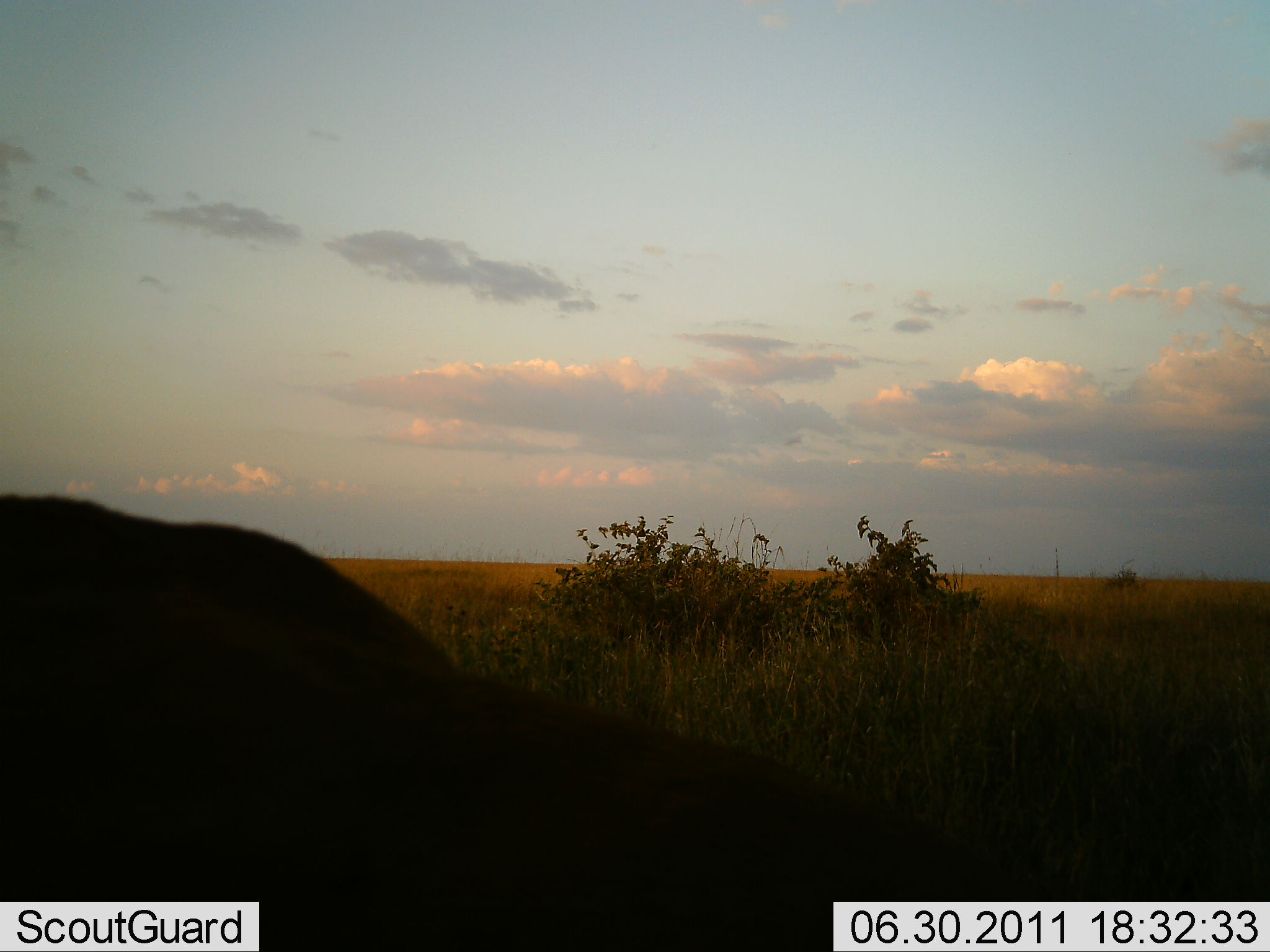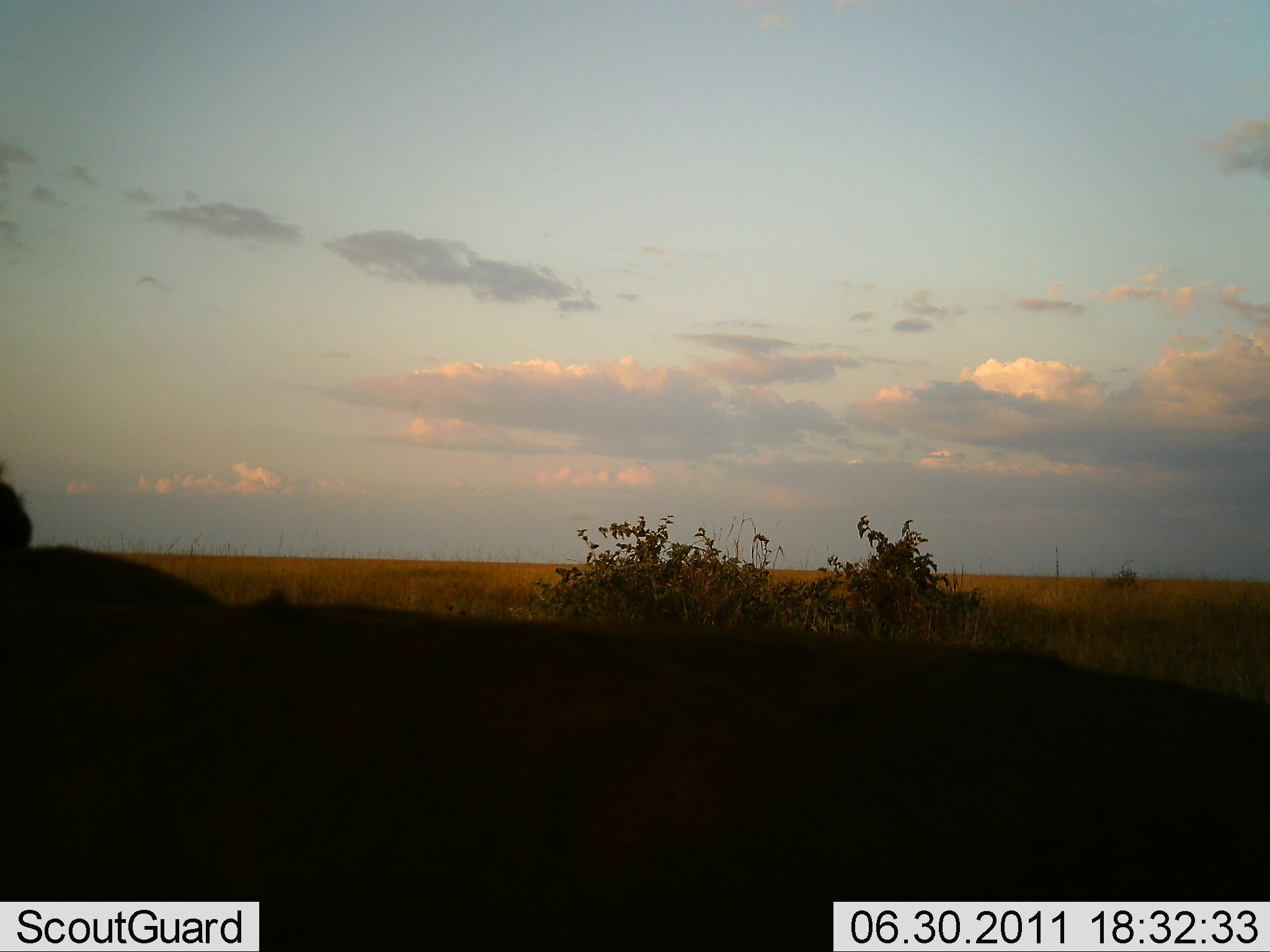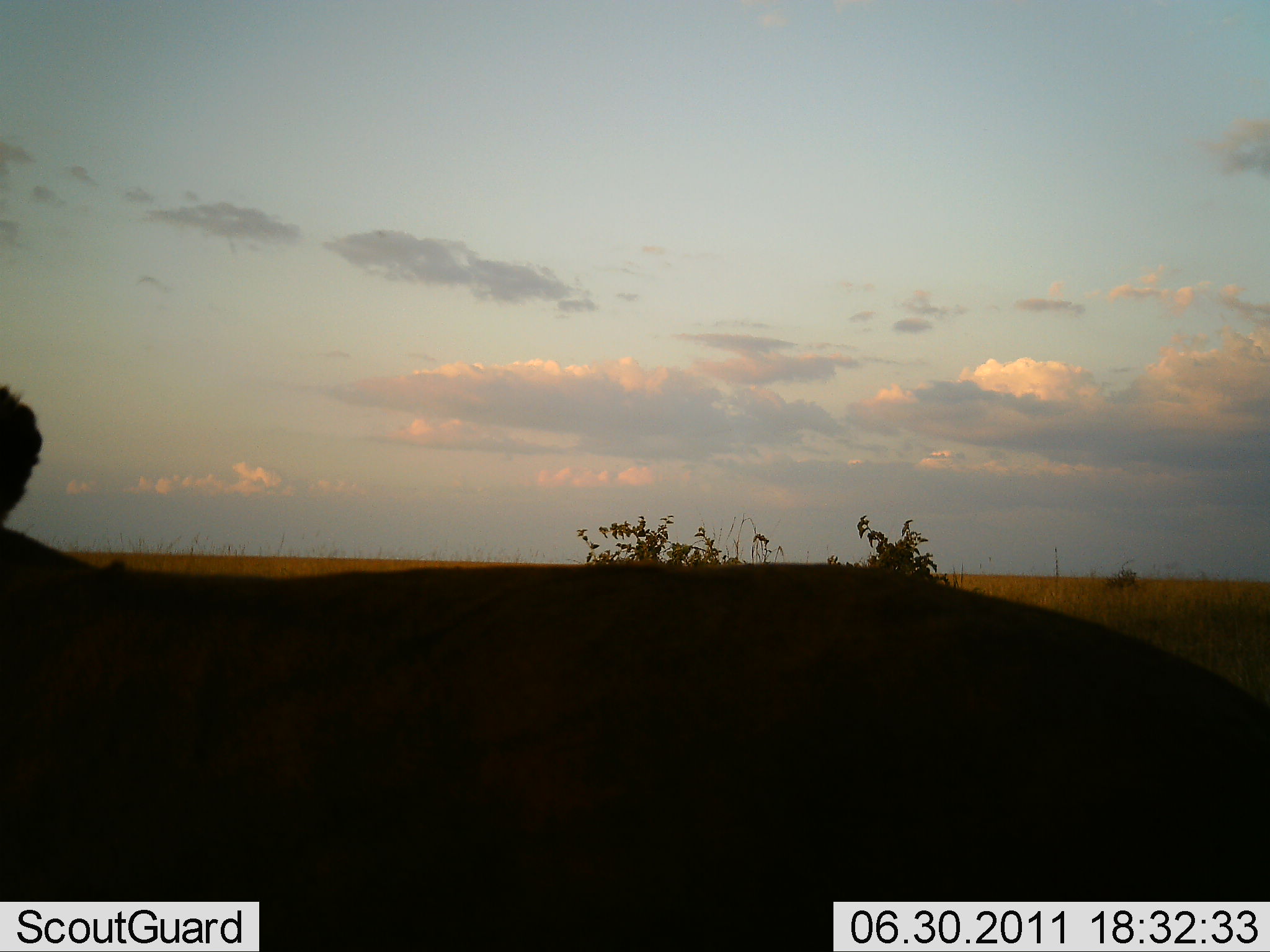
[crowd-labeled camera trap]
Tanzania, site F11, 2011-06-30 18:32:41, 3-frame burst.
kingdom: Animalia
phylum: Chordata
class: Mammalia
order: Carnivora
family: Felidae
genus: Panthera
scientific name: Panthera leo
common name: lion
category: lionfemale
Lionfemale (lion) (Panthera leo), count 1. Behavior (volunteer vote fractions): standing 17%, resting 33%, moving 50%, interacting 0%. Young present (vote fraction): 0%. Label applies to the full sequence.